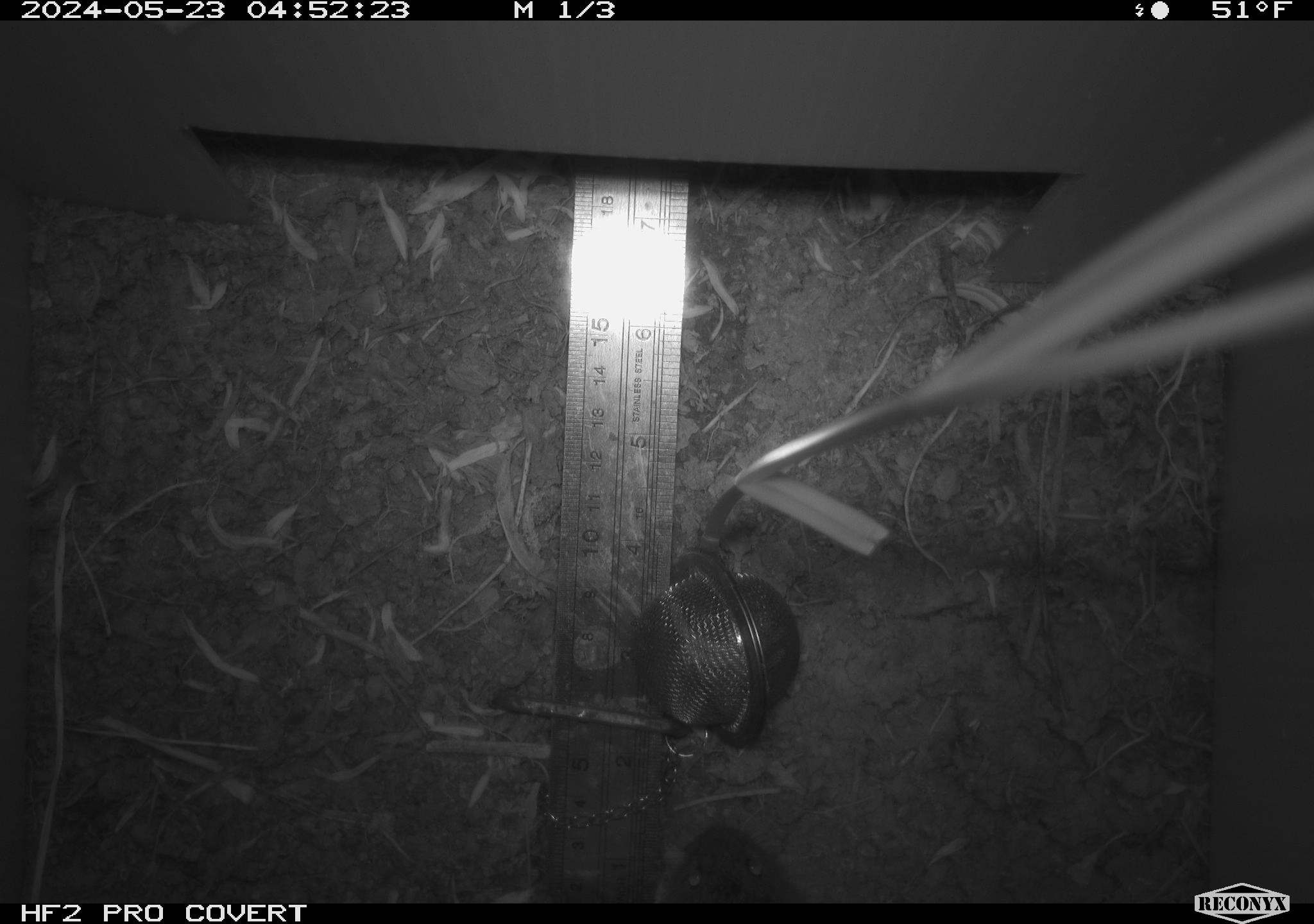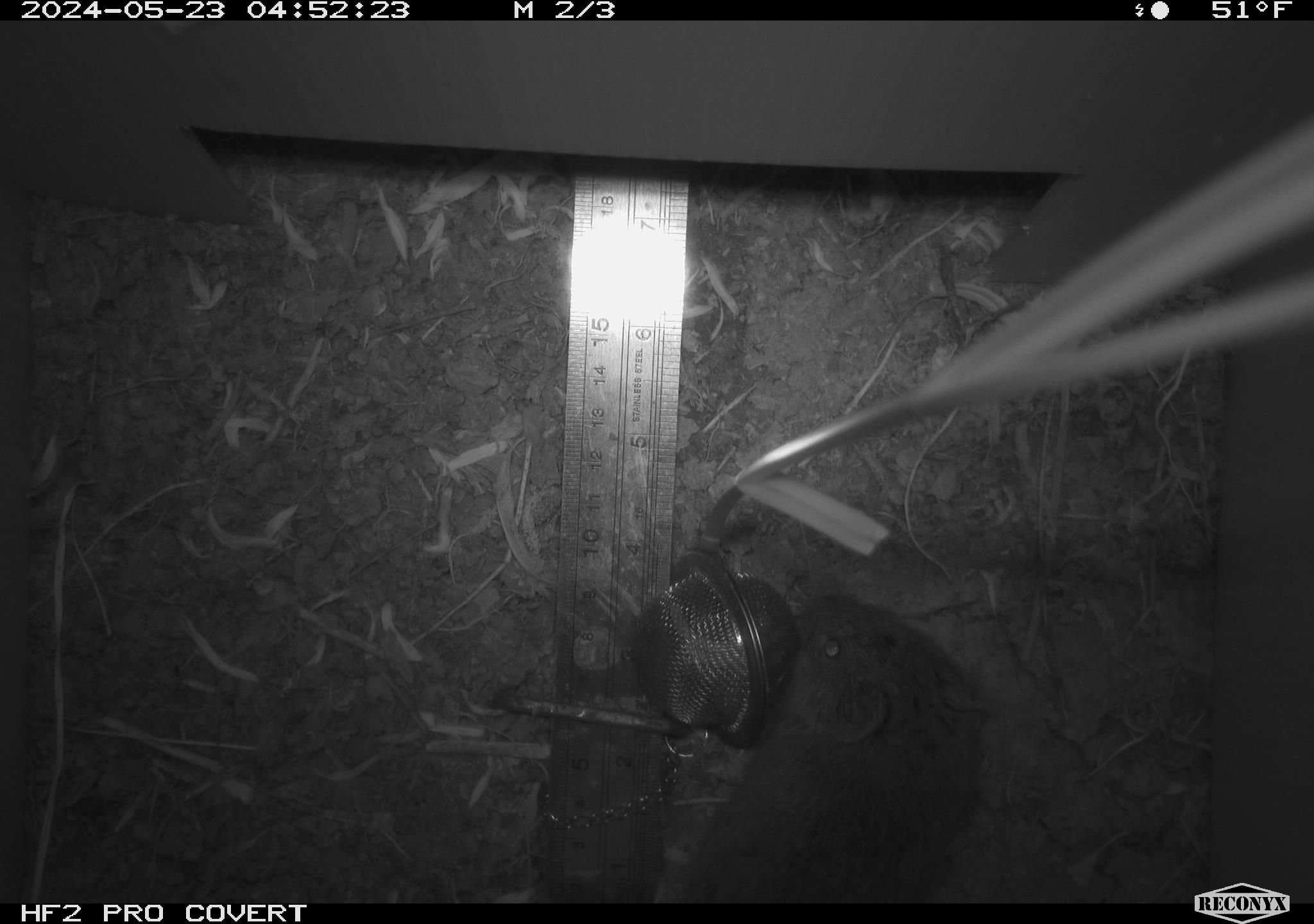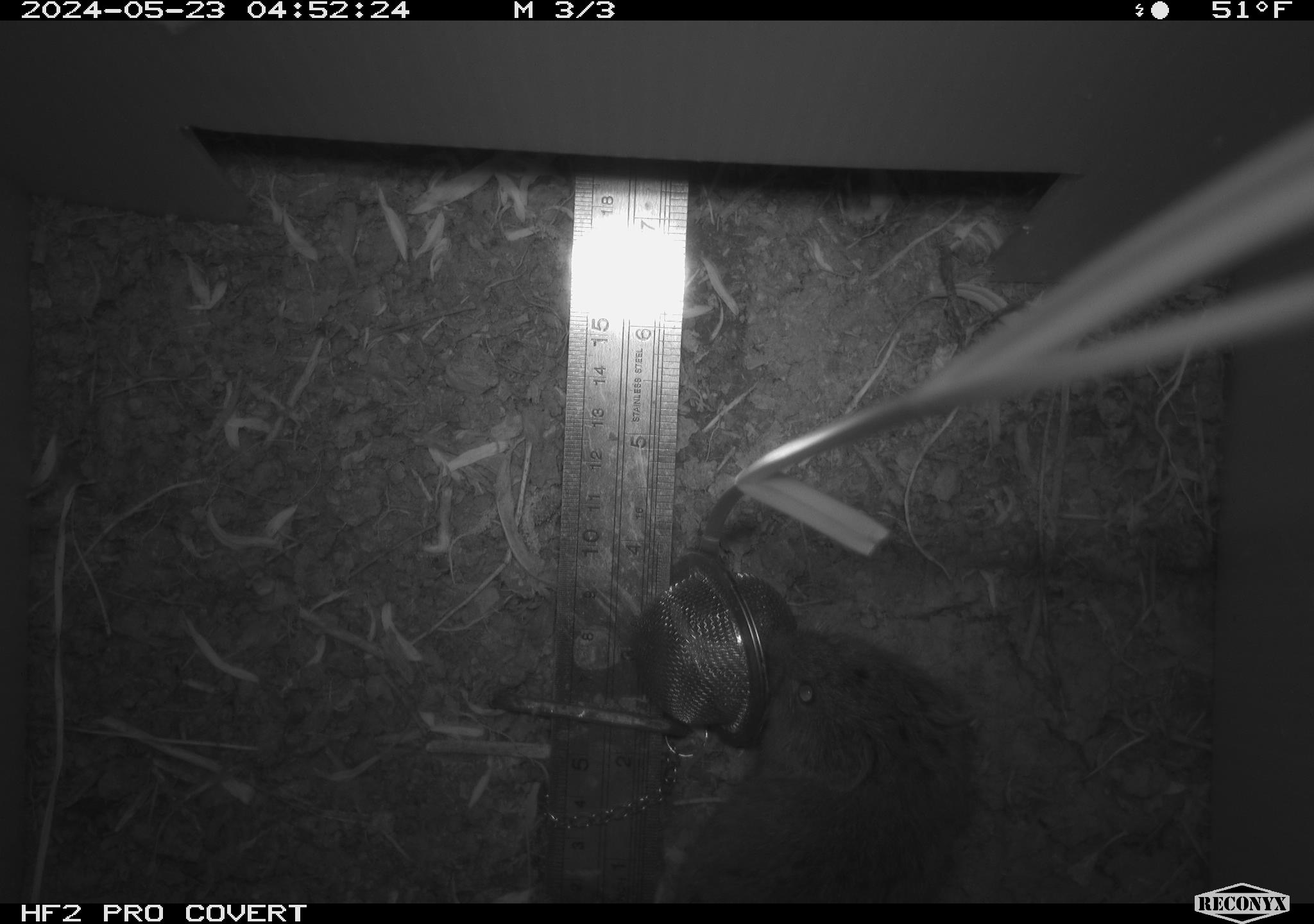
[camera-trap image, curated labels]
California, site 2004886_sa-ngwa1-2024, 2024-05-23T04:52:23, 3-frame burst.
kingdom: Animalia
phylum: Chordata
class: Mammalia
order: Rodentia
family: Cricetidae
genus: Microtus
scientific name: Microtus californicus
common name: california vole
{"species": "california vole (Microtus californicus)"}